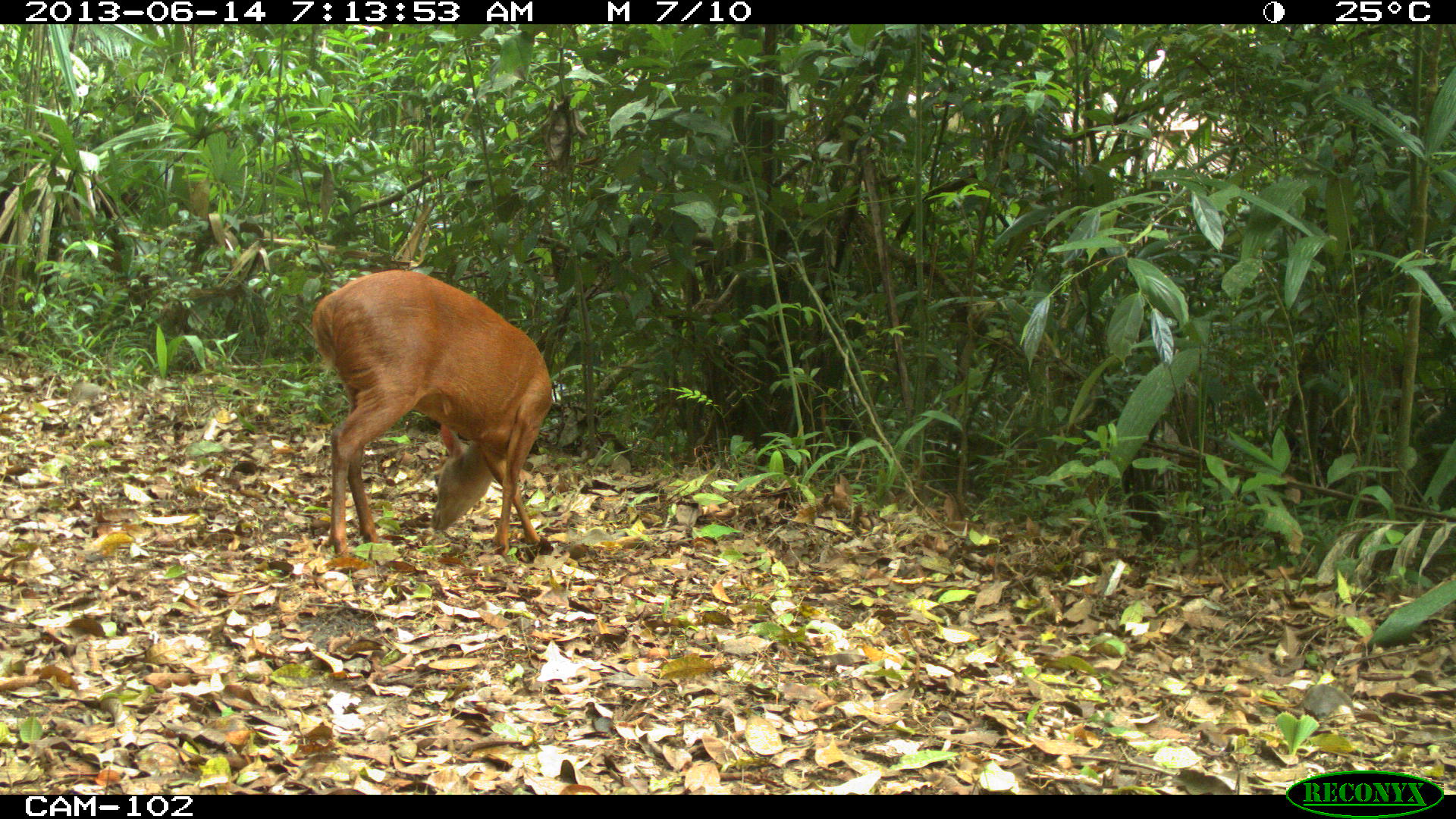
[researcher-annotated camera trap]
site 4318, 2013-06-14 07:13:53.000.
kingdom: Animalia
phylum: Chordata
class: Mammalia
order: Artiodactyla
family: Cervidae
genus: Mazama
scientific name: Mazama temama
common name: central american red brocket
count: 1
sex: male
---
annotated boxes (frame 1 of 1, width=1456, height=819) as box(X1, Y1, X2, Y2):
mazama temama: box(309, 266, 551, 558)